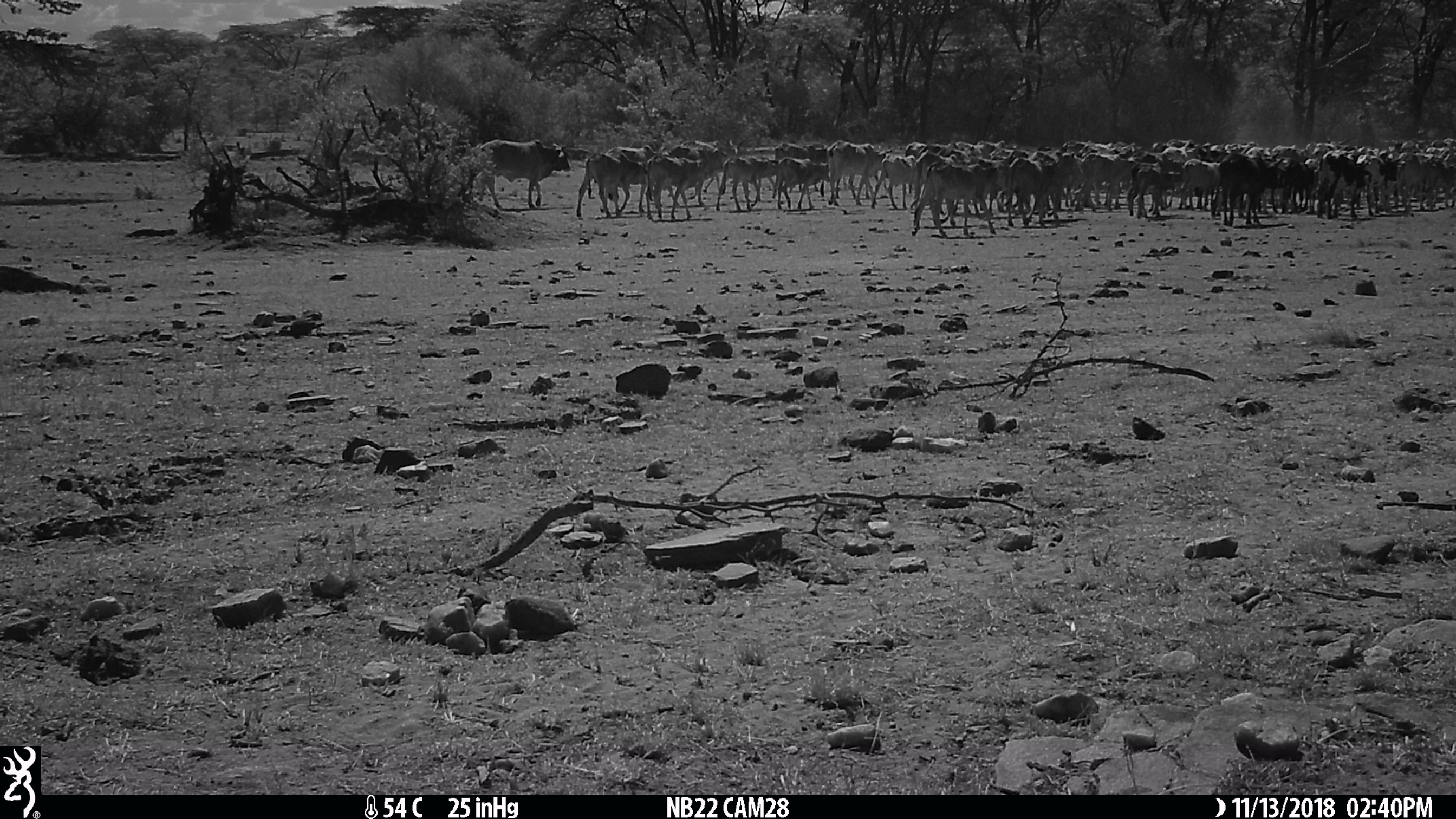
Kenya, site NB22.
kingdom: Animalia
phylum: Chordata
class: Mammalia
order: Artiodactyla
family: Bovidae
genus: Bos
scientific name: Bos taurus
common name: cattle